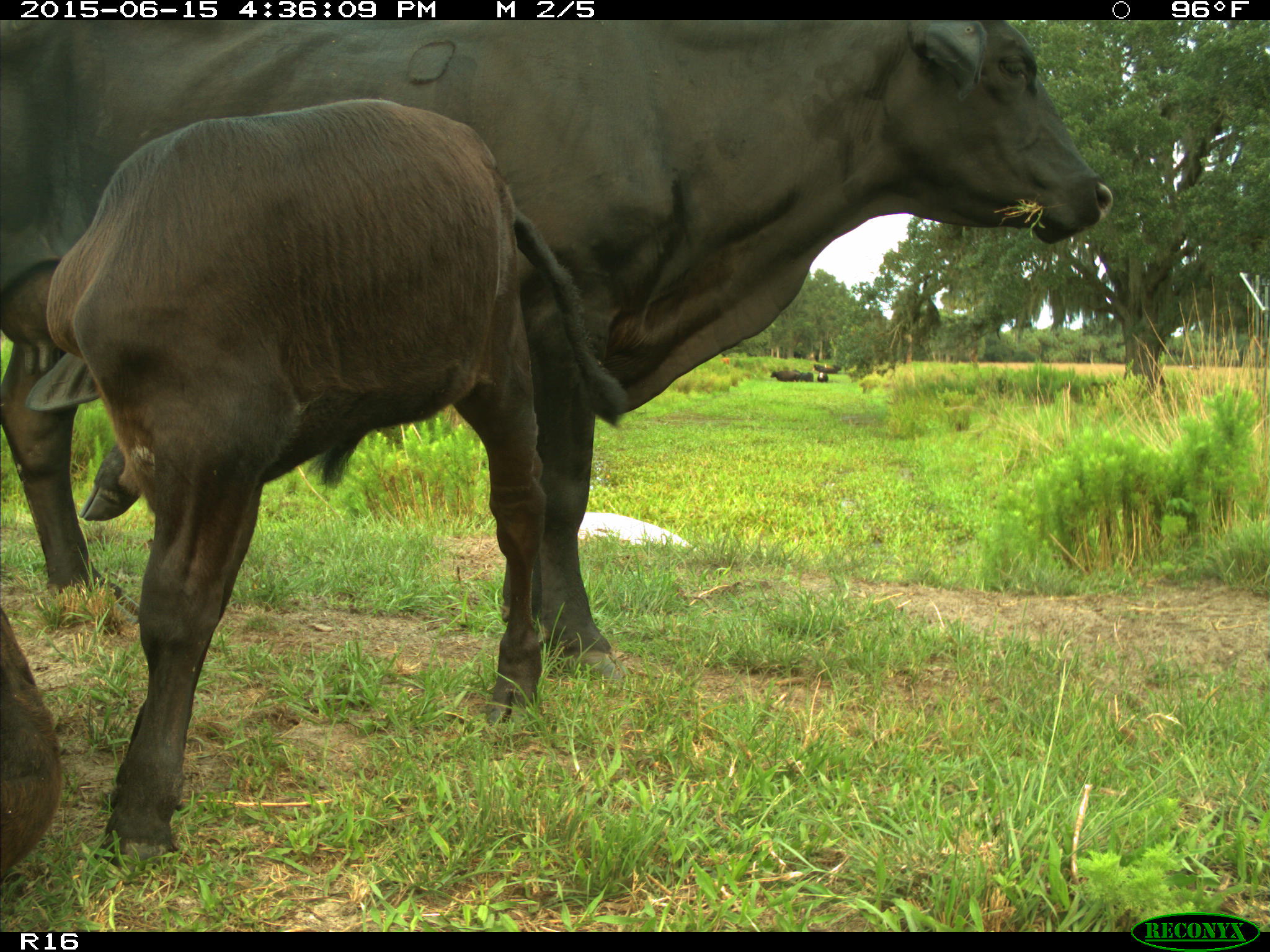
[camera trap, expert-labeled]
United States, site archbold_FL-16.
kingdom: Animalia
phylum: Chordata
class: Mammalia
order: Artiodactyla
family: Bovidae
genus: Bos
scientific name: Bos taurus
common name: domestic cow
Bos taurus (domestic cow).